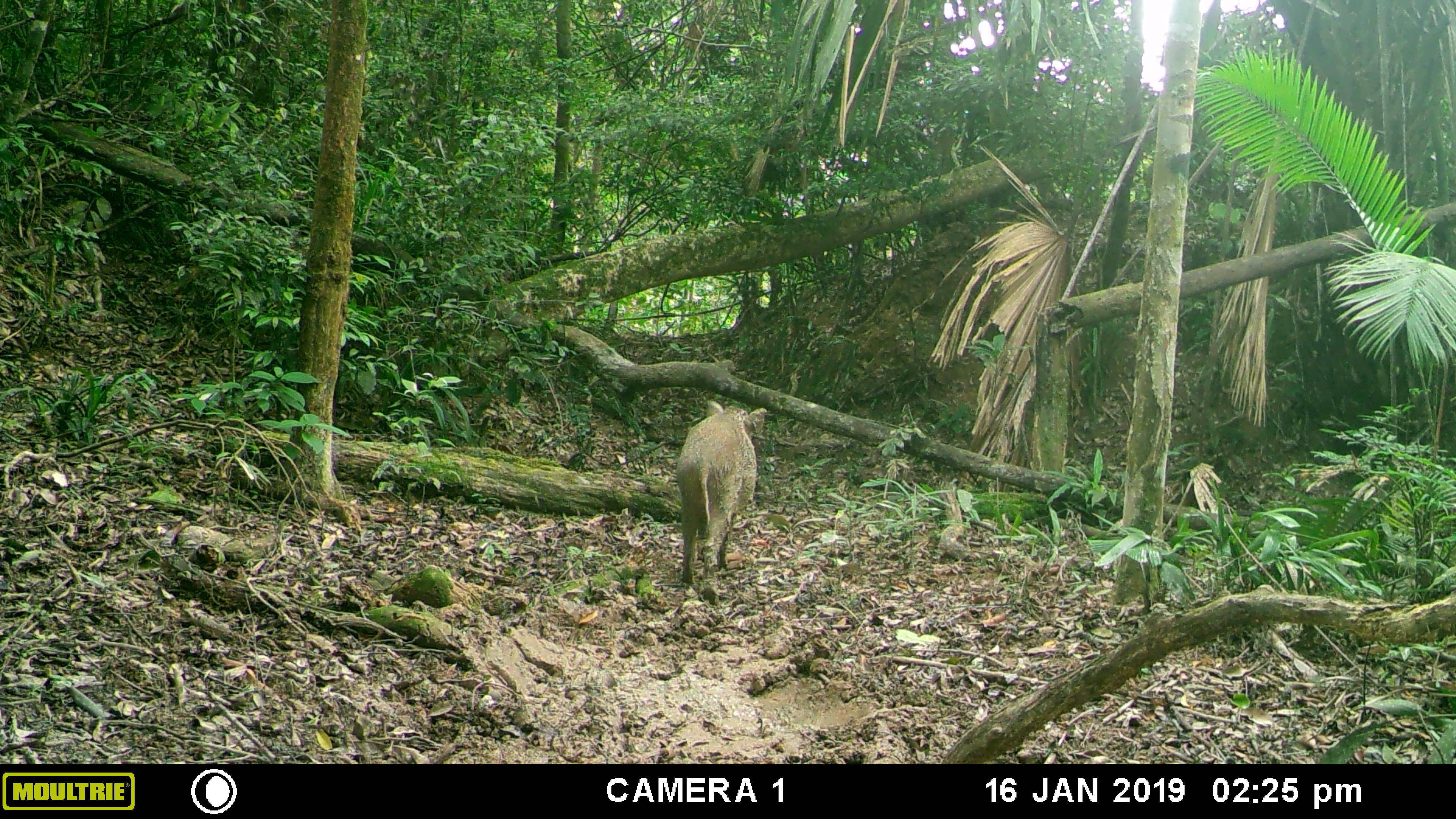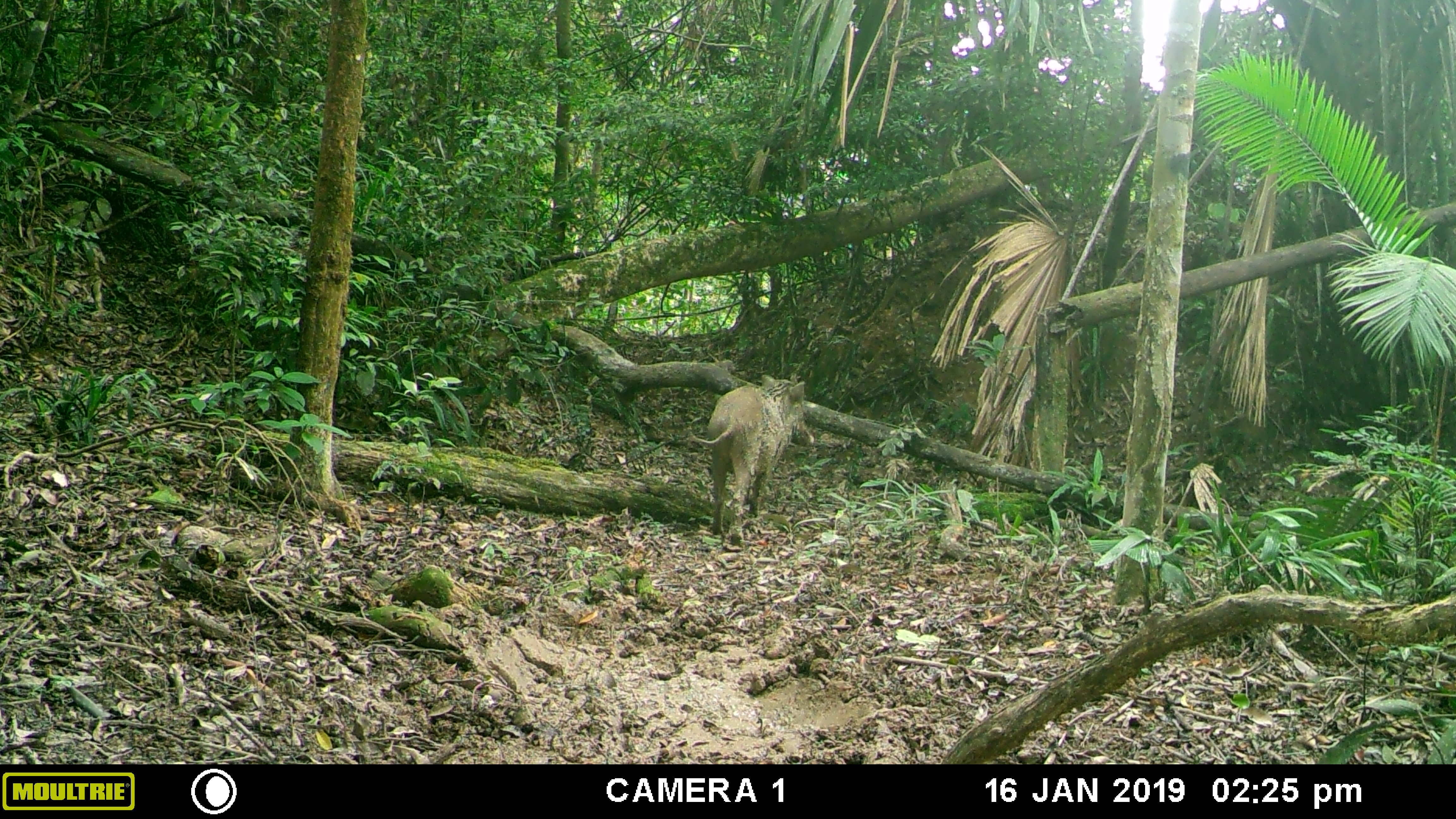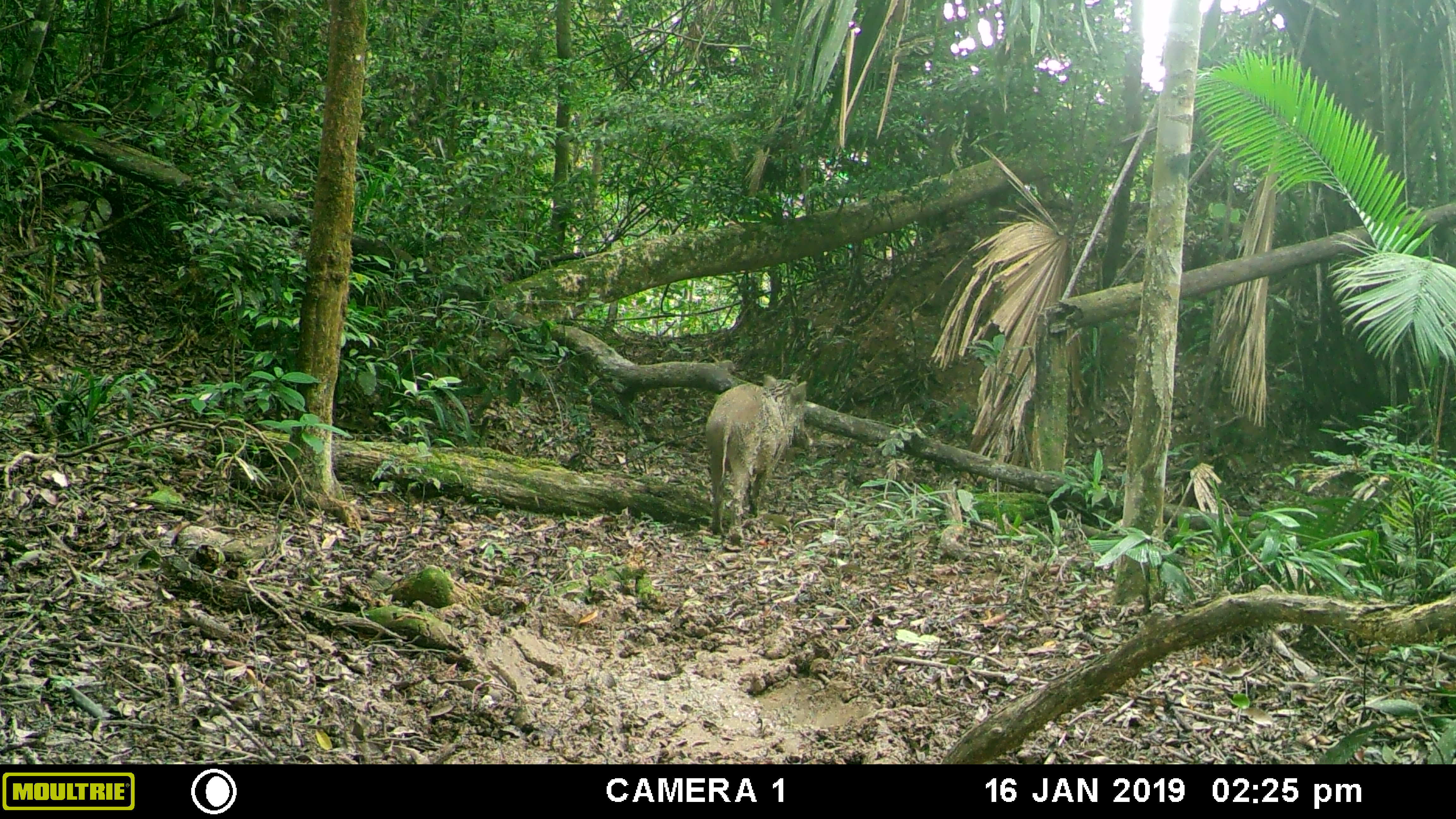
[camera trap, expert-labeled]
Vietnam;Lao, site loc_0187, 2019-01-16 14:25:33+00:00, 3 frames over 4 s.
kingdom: Animalia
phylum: Chordata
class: Mammalia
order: Artiodactyla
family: Suidae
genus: Sus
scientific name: Sus scrofa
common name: eurasian wild pig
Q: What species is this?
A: Eurasian wild pig (Sus scrofa).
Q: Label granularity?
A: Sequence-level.